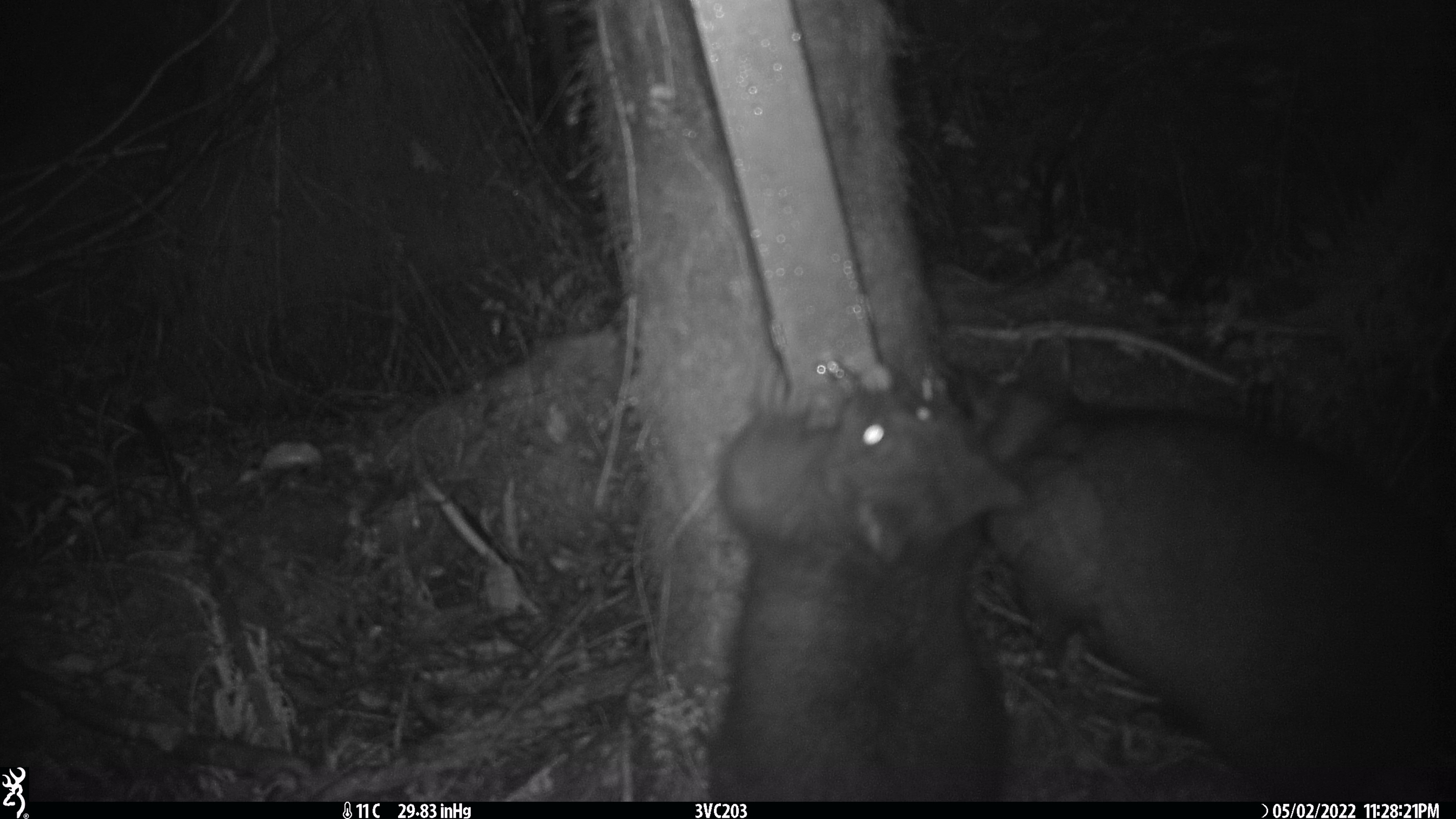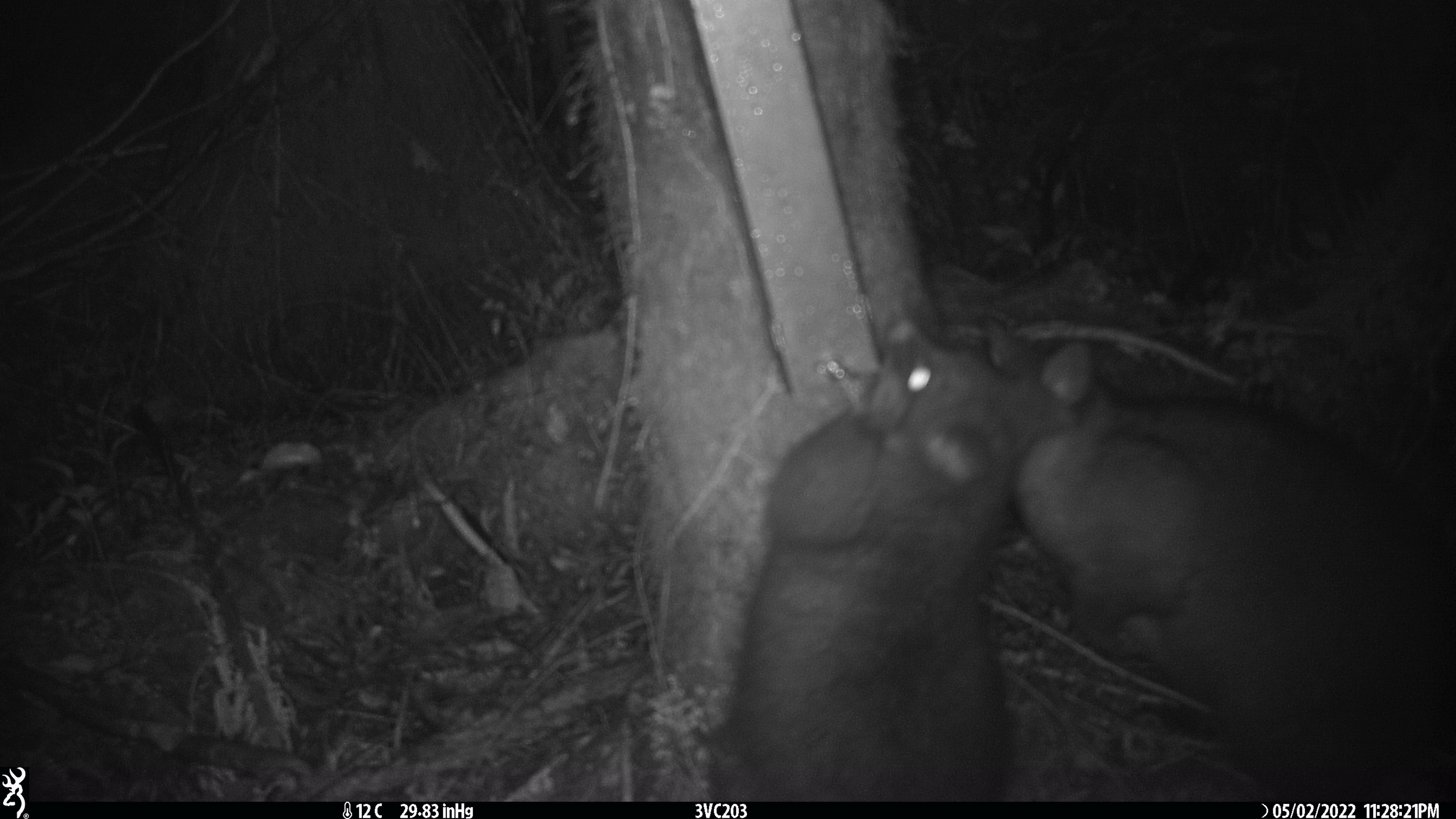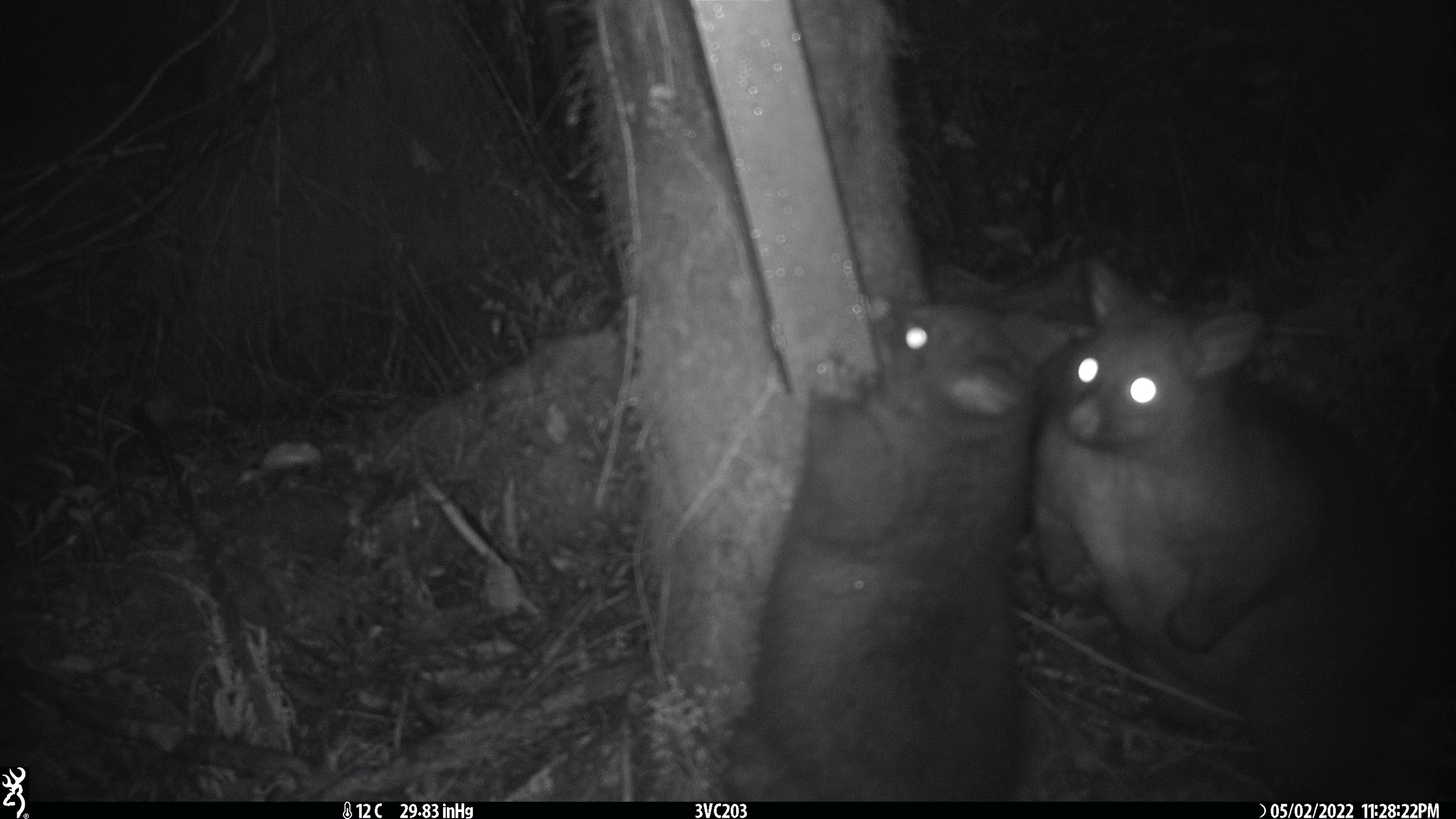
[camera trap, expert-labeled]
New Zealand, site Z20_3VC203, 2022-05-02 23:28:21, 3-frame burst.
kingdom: Animalia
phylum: Chordata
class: Mammalia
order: Diprotodontia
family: Phalangeridae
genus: Trichosurus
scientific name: Trichosurus vulpecula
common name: common brushtail possum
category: possum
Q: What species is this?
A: Possum (common brushtail possum) (Trichosurus vulpecula).